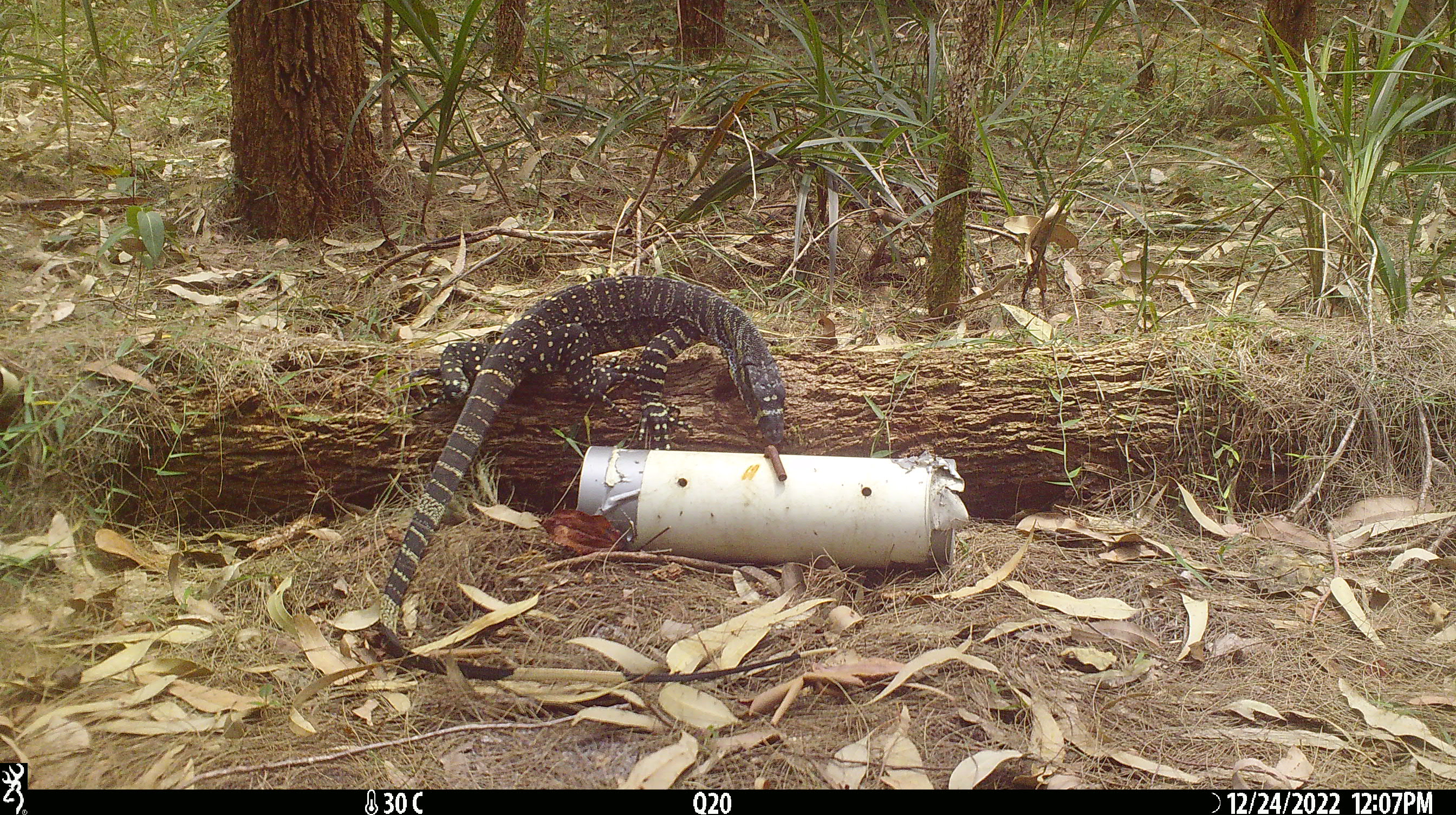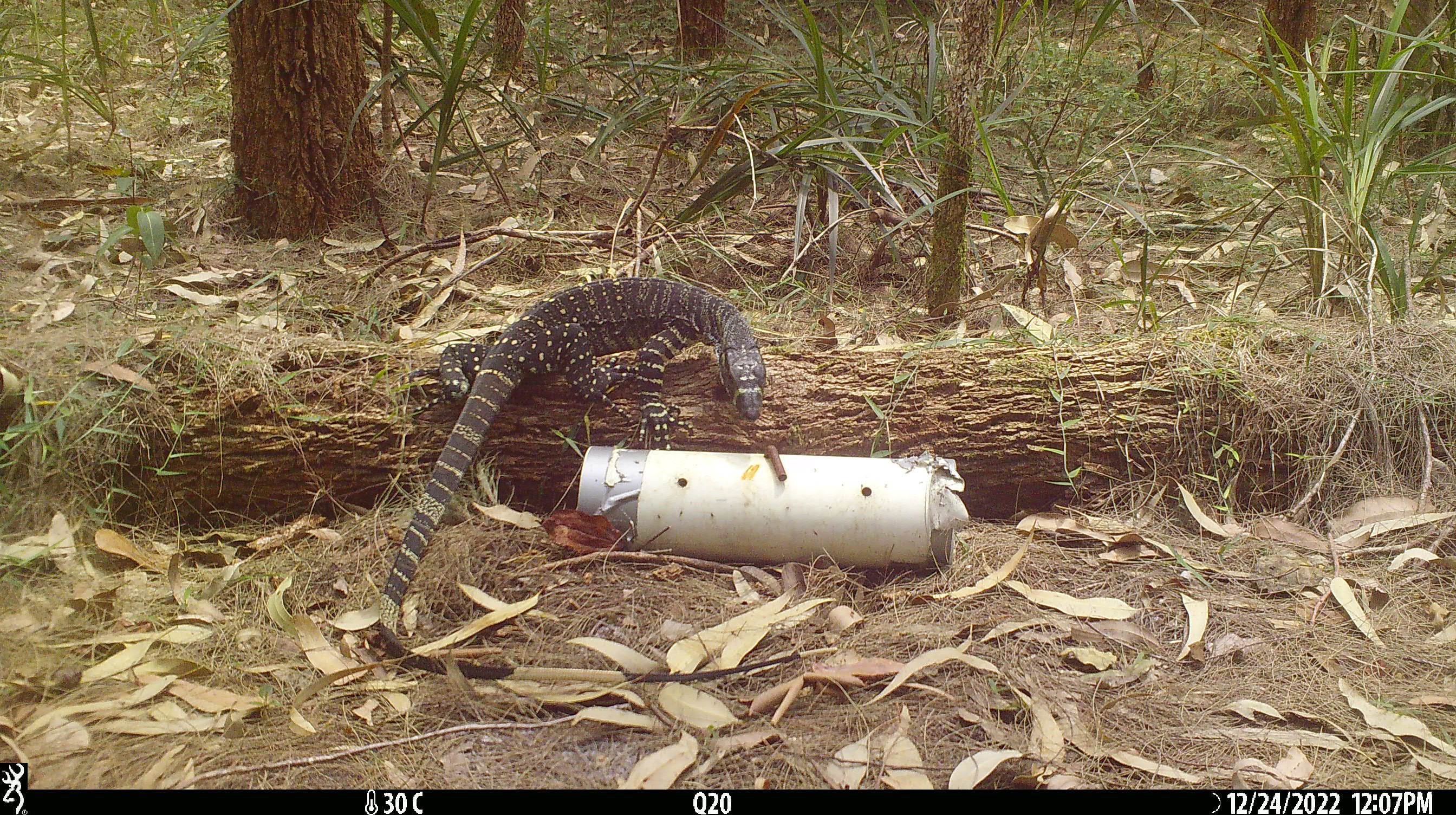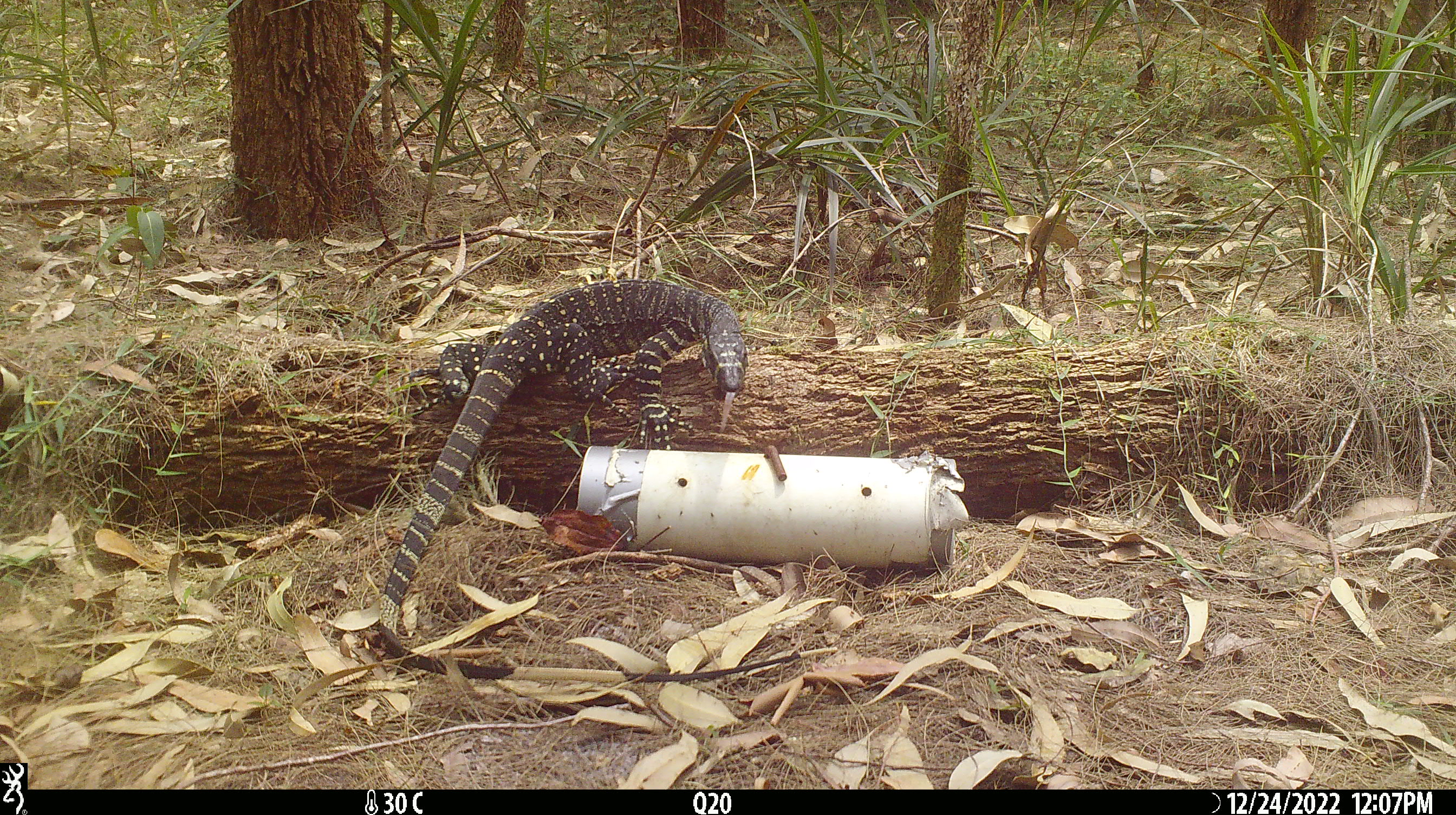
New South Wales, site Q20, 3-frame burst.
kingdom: Animalia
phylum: Chordata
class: Reptilia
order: Squamata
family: Varanidae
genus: Varanus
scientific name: Varanus varius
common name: lace monitor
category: goanna